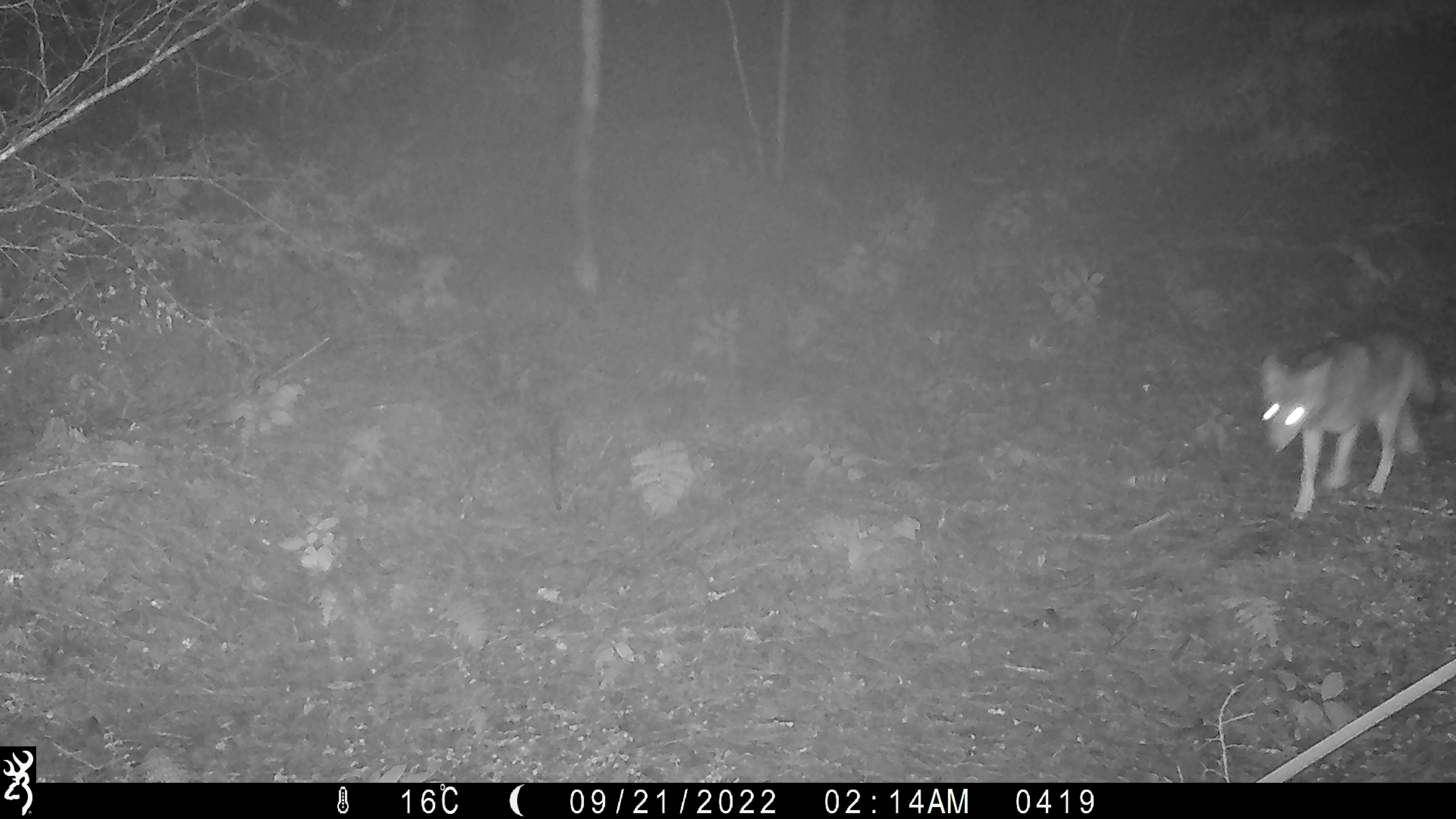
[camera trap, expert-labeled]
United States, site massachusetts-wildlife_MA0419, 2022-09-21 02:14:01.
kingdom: Animalia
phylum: Chordata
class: Mammalia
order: Carnivora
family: Canidae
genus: Canis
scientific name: Canis latrans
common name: coyote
Coyote (Canis latrans).